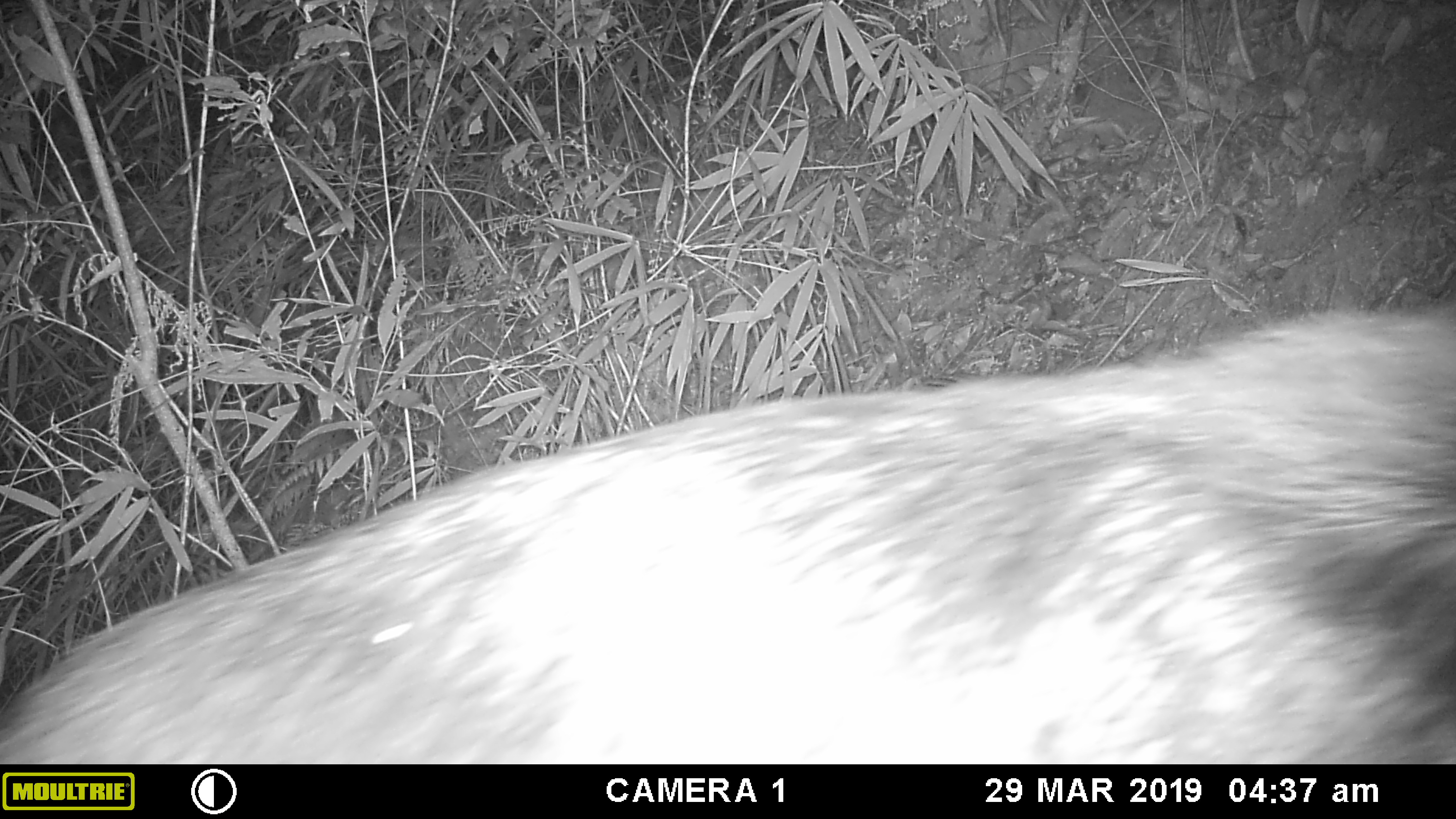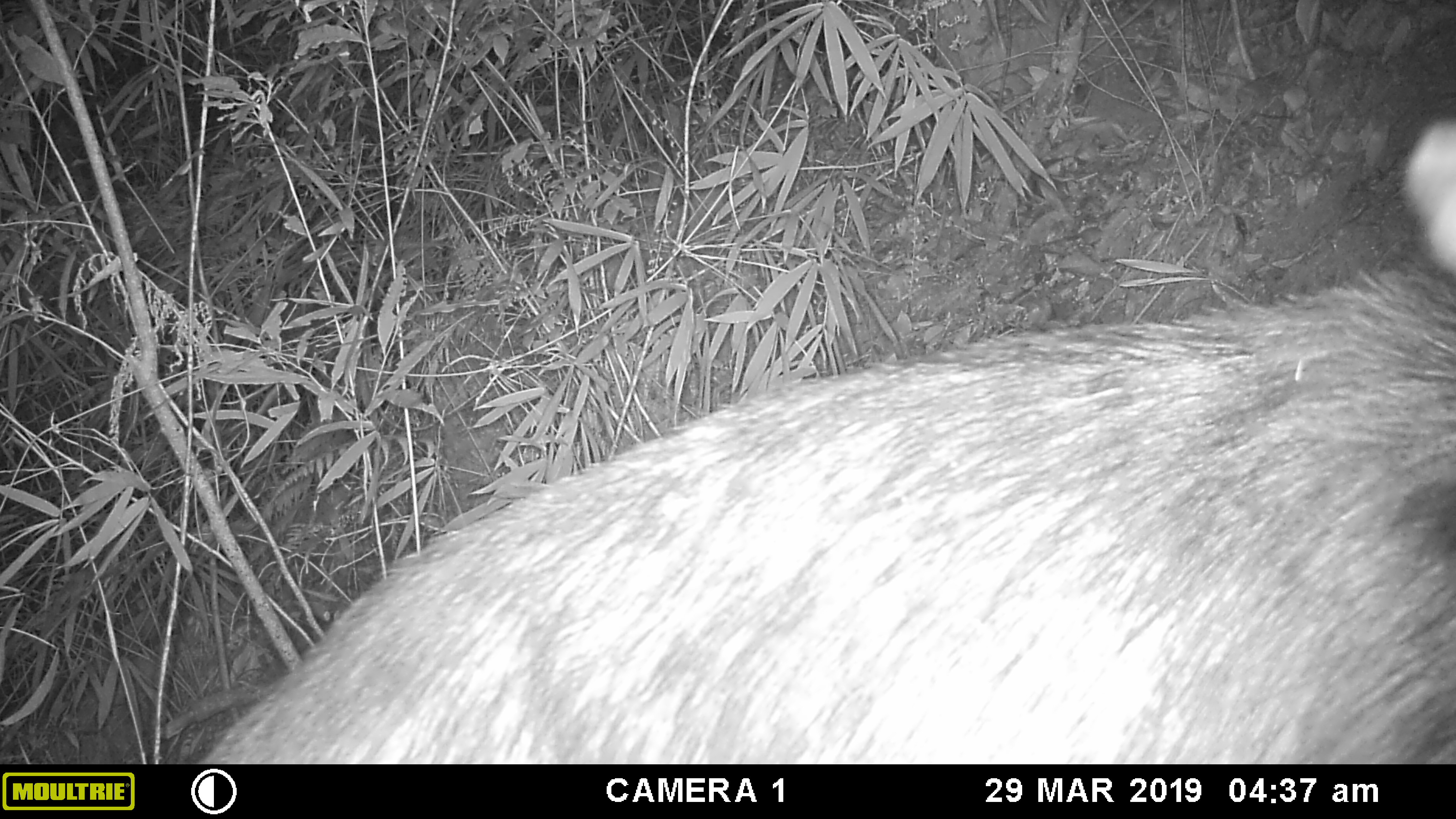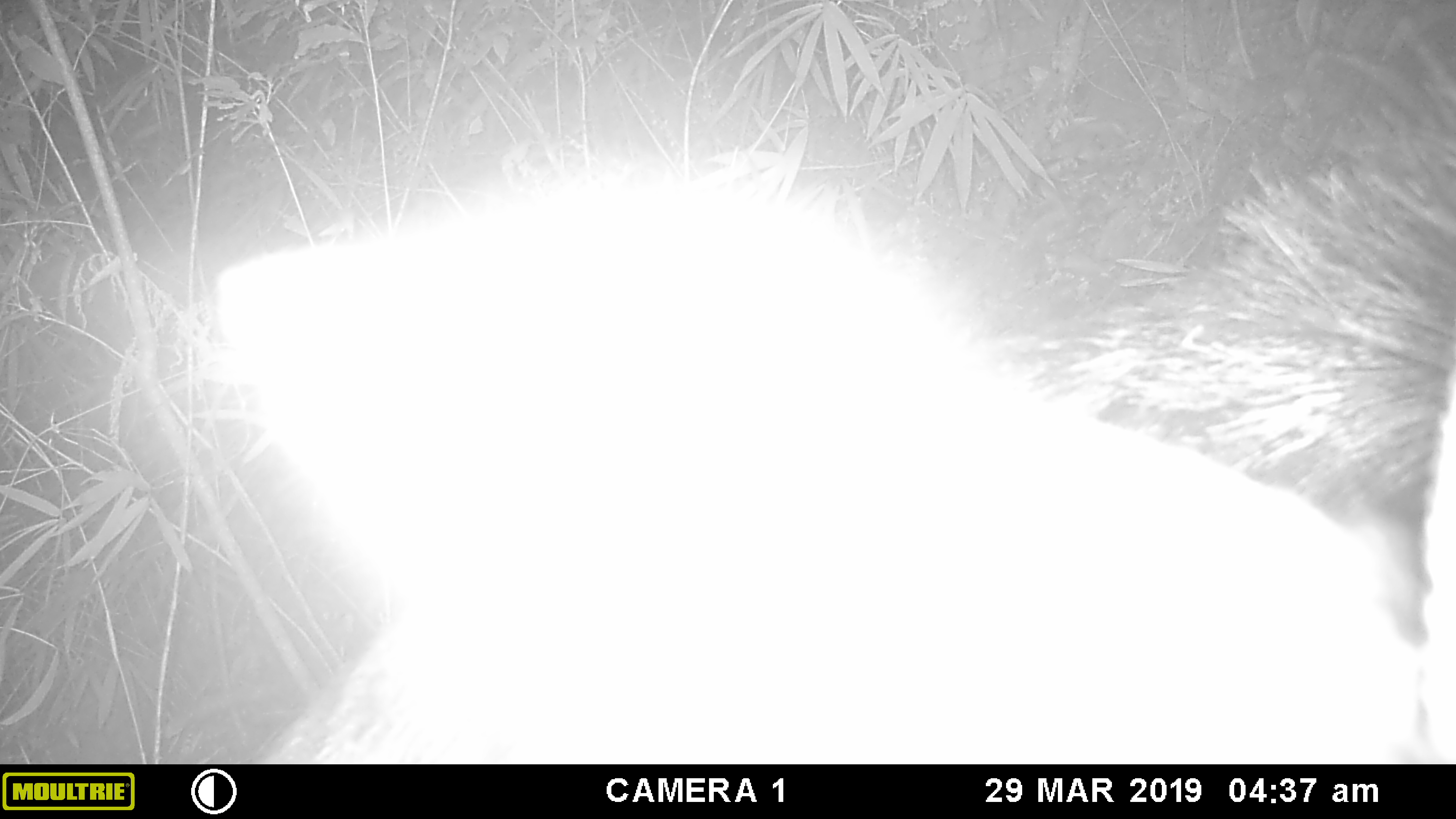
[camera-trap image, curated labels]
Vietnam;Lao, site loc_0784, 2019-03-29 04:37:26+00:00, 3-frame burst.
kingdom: Animalia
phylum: Chordata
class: Mammalia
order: Artiodactyla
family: Bovidae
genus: Capricornis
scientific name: Capricornis sumatraensis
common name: chinese serow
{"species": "chinese serow (Capricornis sumatraensis)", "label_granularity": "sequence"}